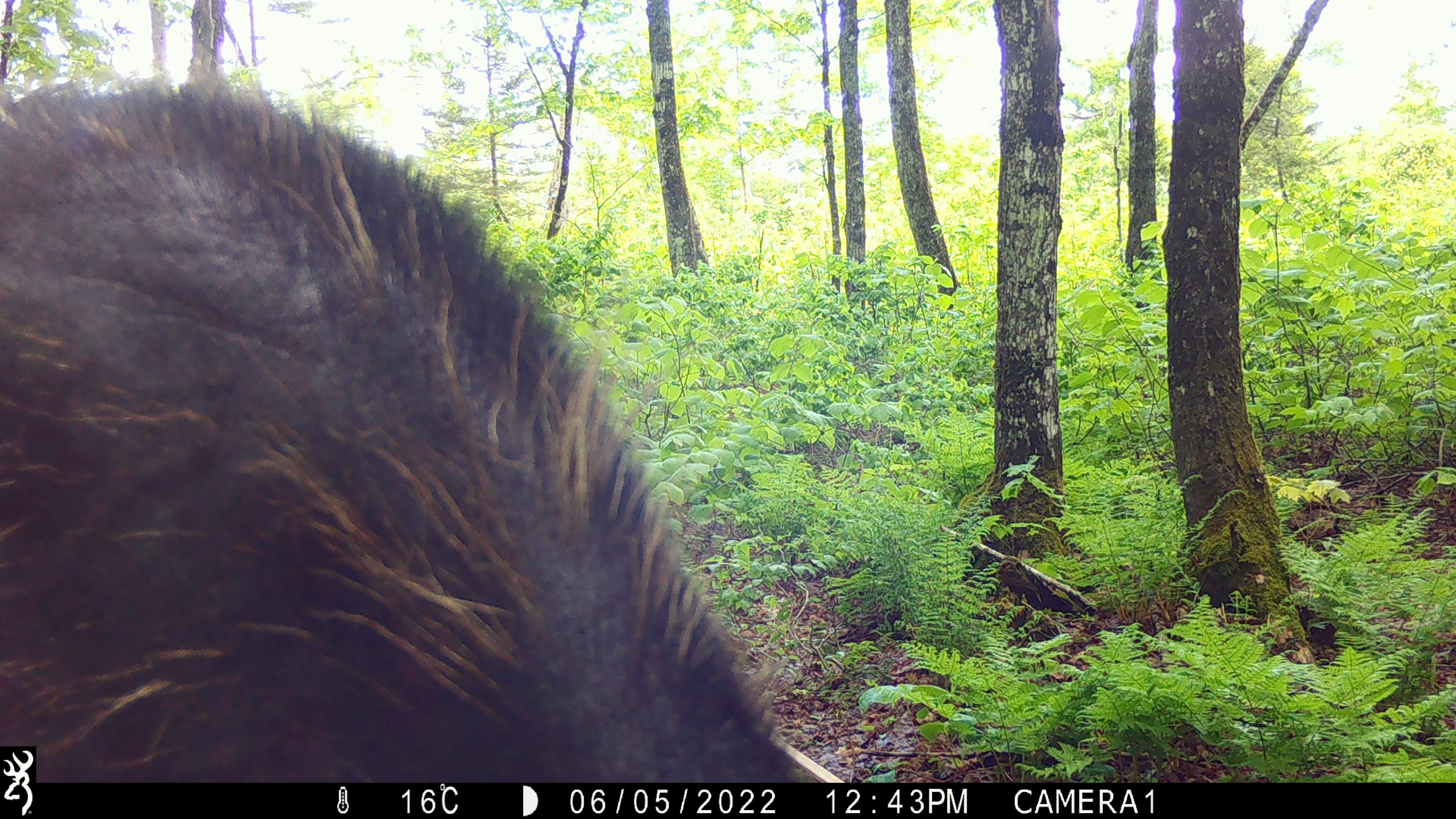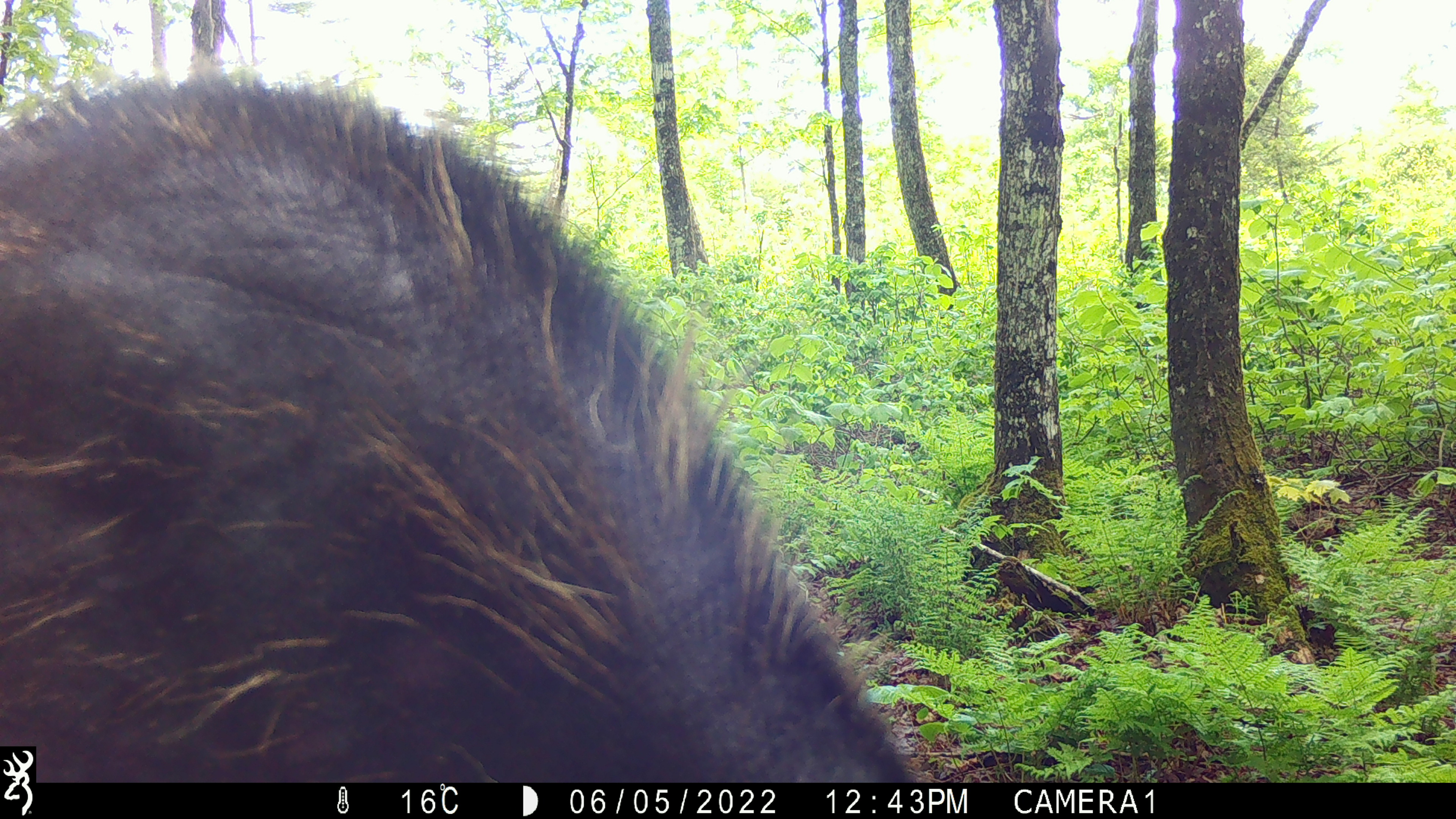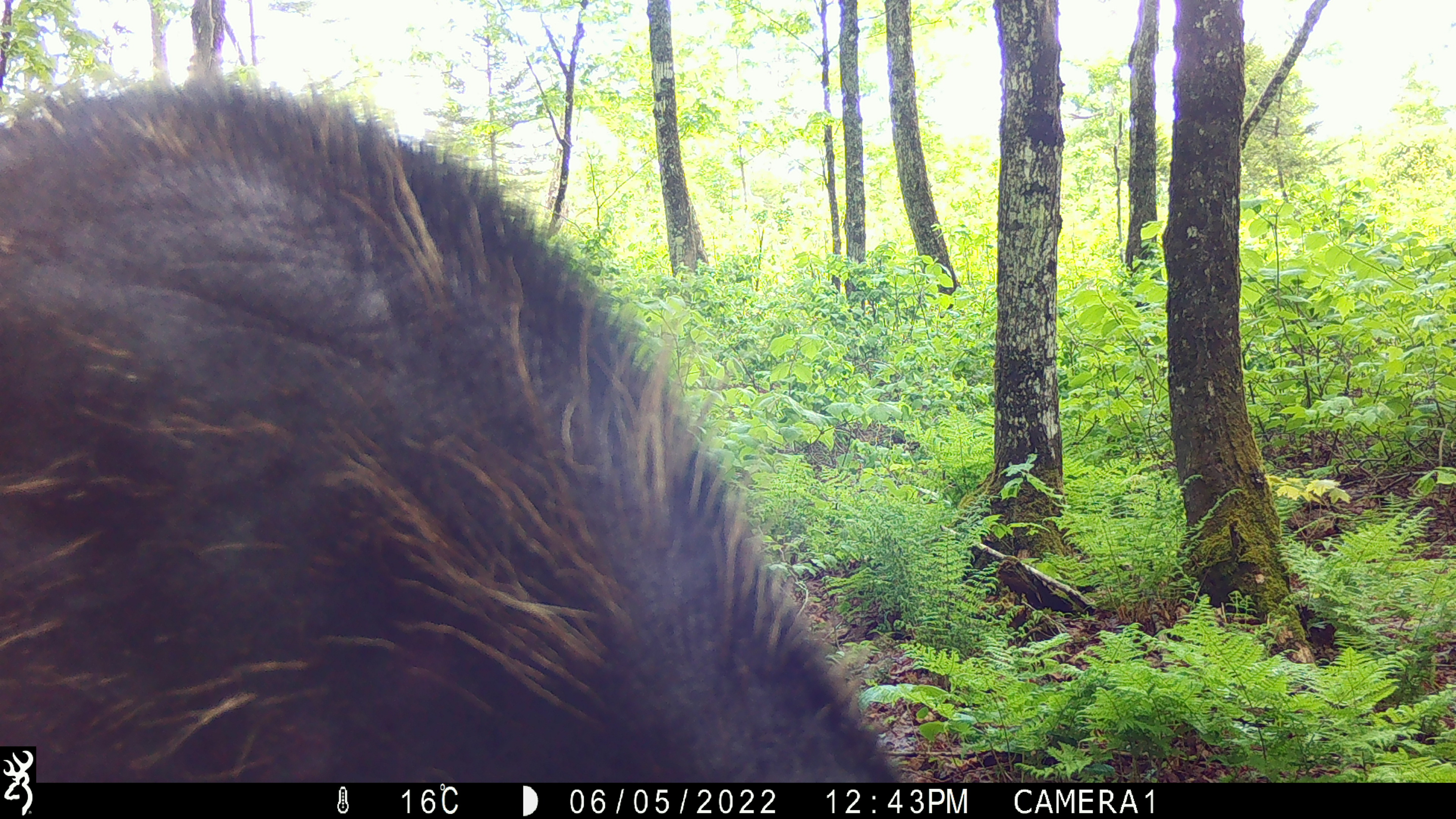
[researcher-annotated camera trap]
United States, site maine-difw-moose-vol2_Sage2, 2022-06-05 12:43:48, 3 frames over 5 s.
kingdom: Animalia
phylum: Chordata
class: Mammalia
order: Artiodactyla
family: Cervidae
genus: Alces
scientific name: Alces alces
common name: moose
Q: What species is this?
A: Moose (Alces alces).